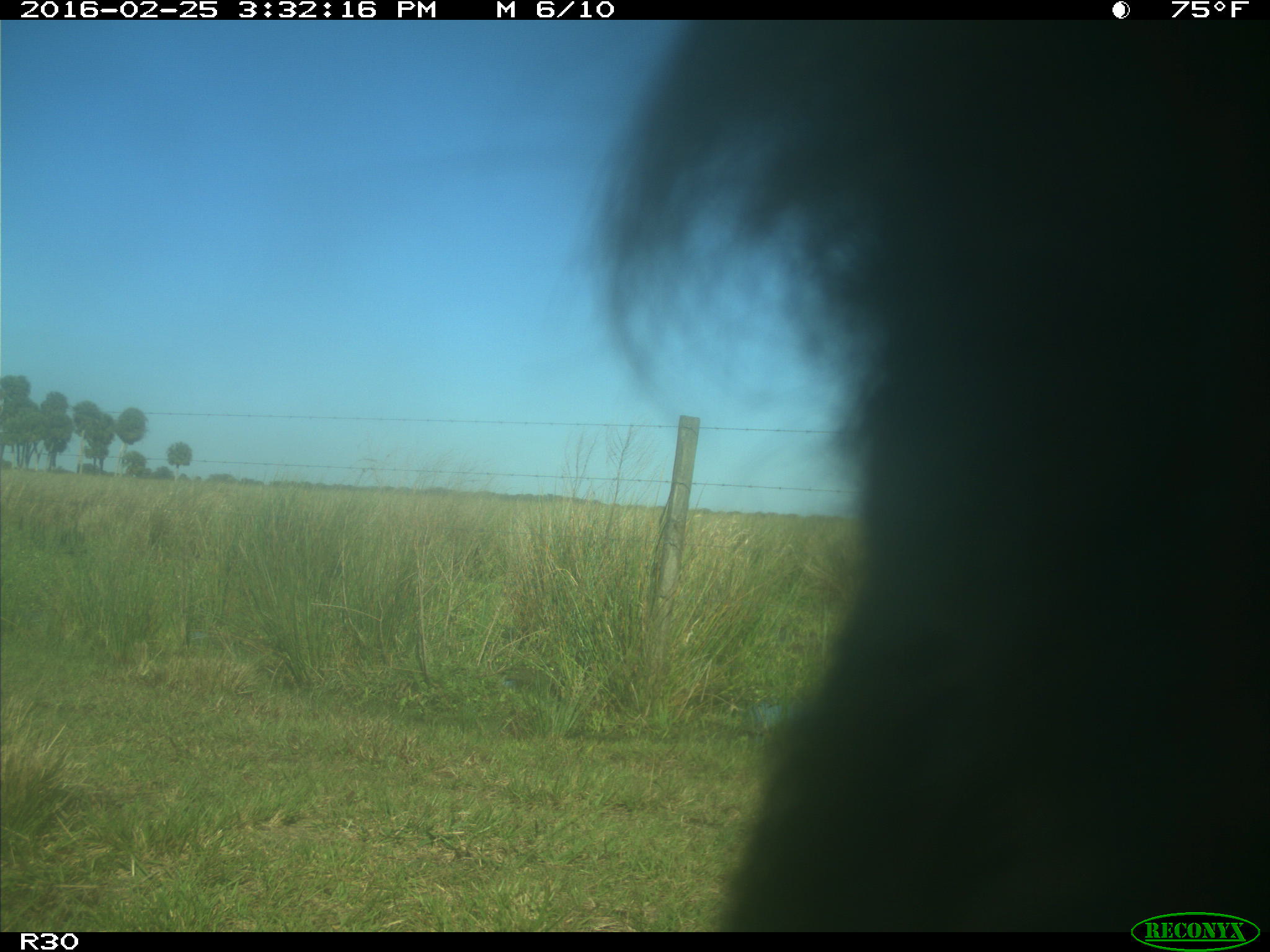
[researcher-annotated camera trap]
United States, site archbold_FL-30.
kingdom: Animalia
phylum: Chordata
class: Mammalia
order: Artiodactyla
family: Bovidae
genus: Bos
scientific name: Bos taurus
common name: domestic cow